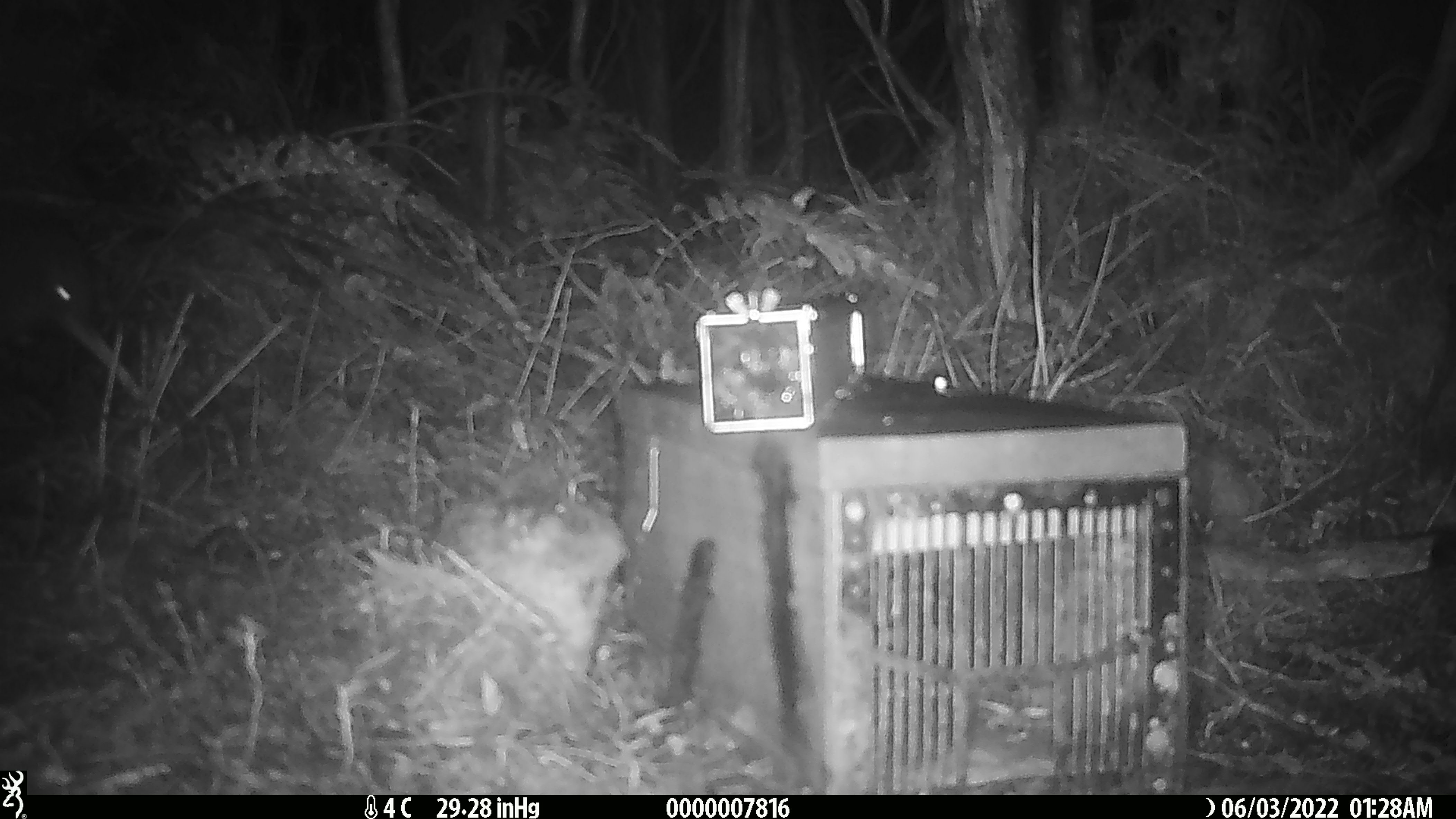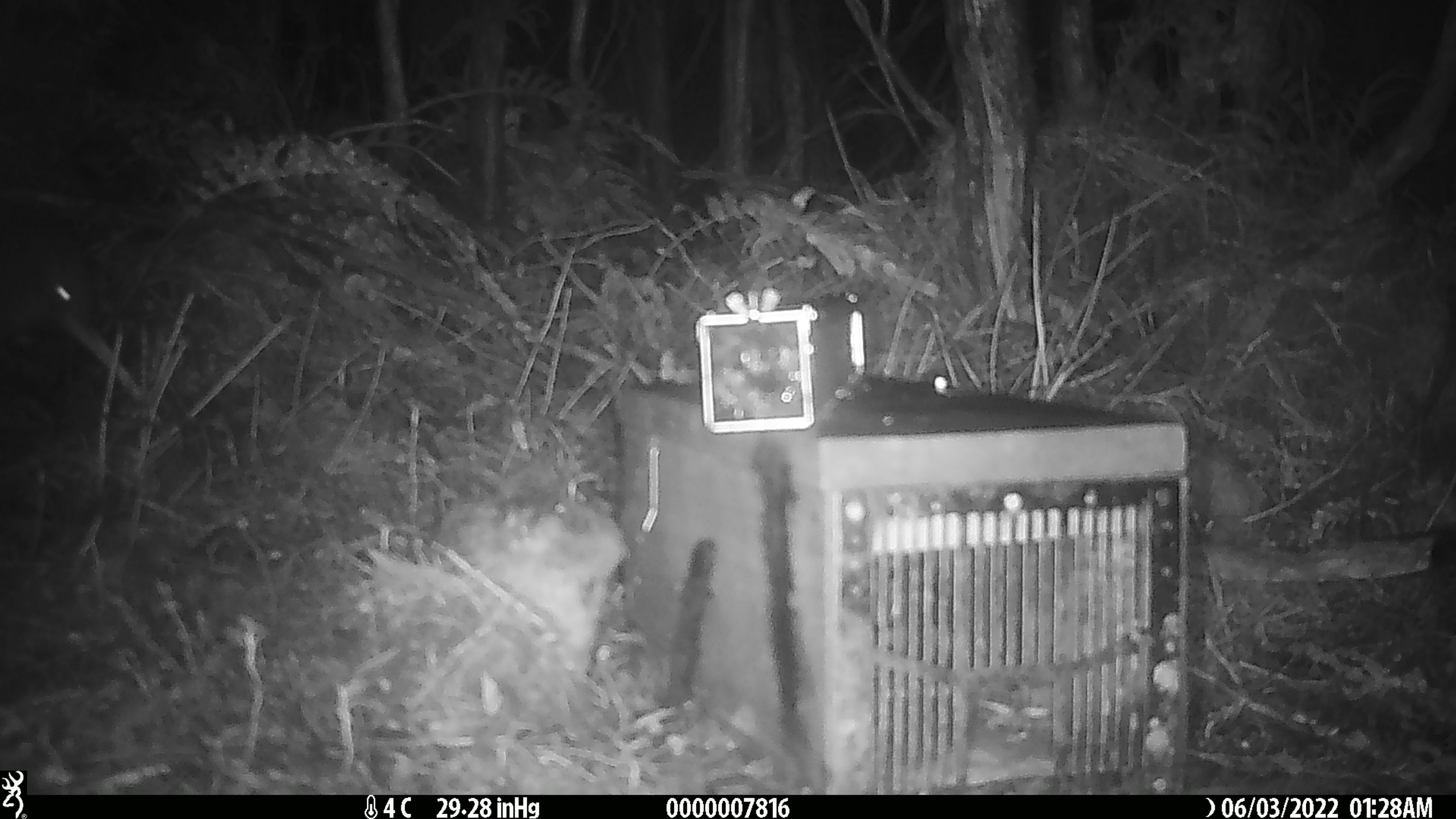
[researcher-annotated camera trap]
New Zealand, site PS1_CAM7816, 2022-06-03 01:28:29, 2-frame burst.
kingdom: Animalia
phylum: Chordata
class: Aves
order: Apterygiformes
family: Apterygidae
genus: Apteryx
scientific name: Apteryx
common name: kiwi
Kiwi (Apteryx).